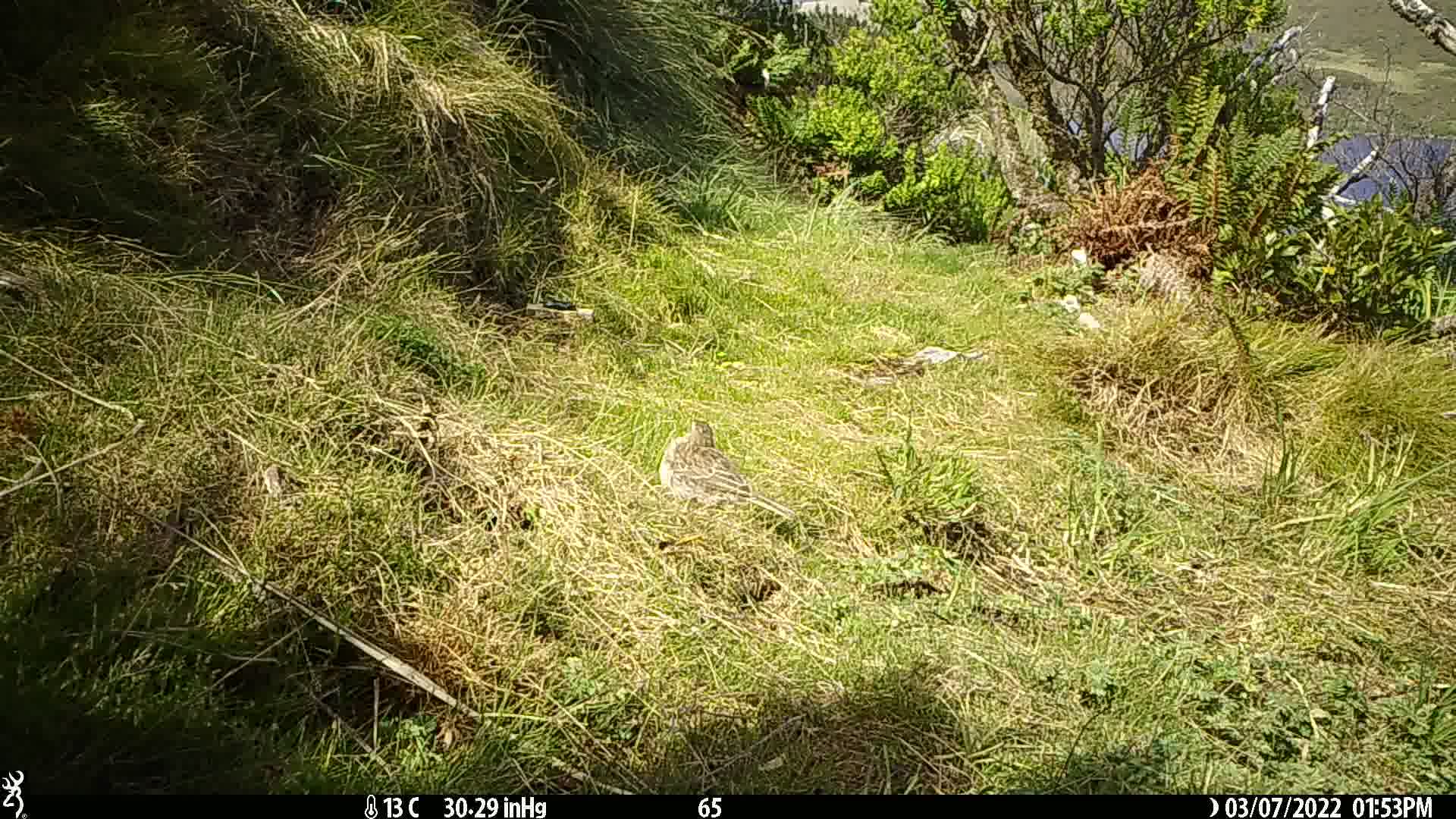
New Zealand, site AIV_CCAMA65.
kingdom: Animalia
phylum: Chordata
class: Aves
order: Passeriformes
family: Motacillidae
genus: Anthus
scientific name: Anthus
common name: pipit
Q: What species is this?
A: Pipit (Anthus).